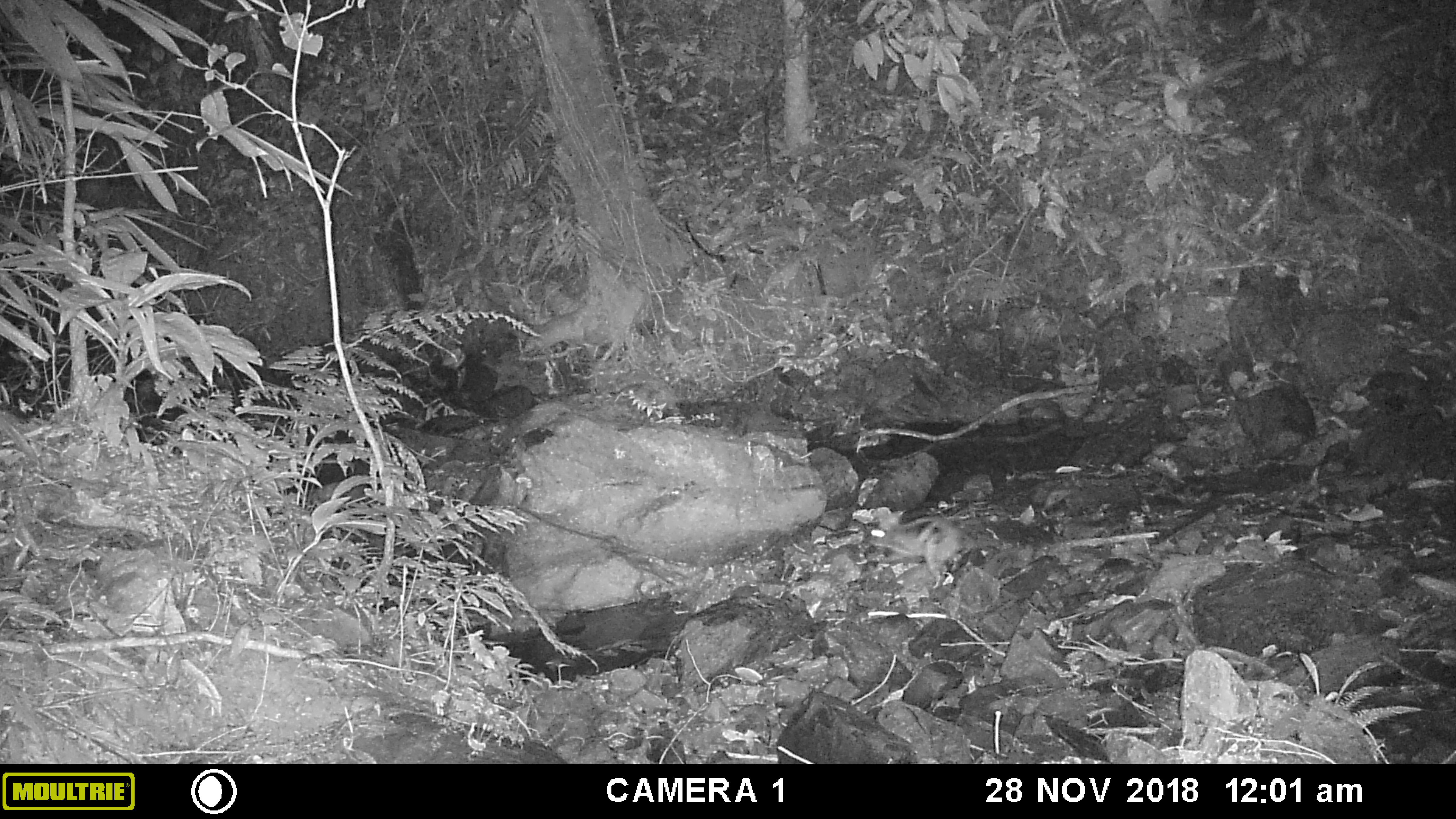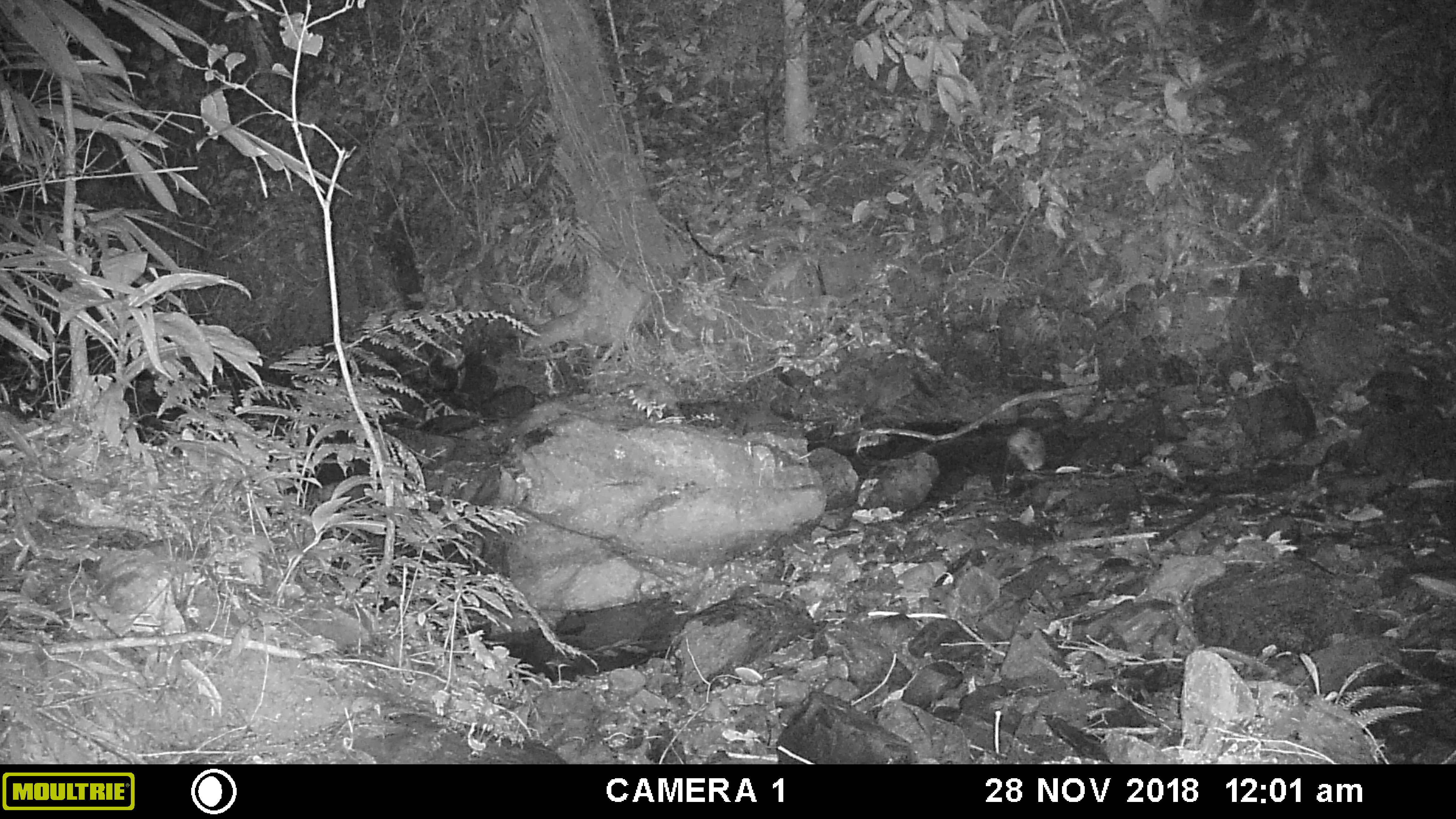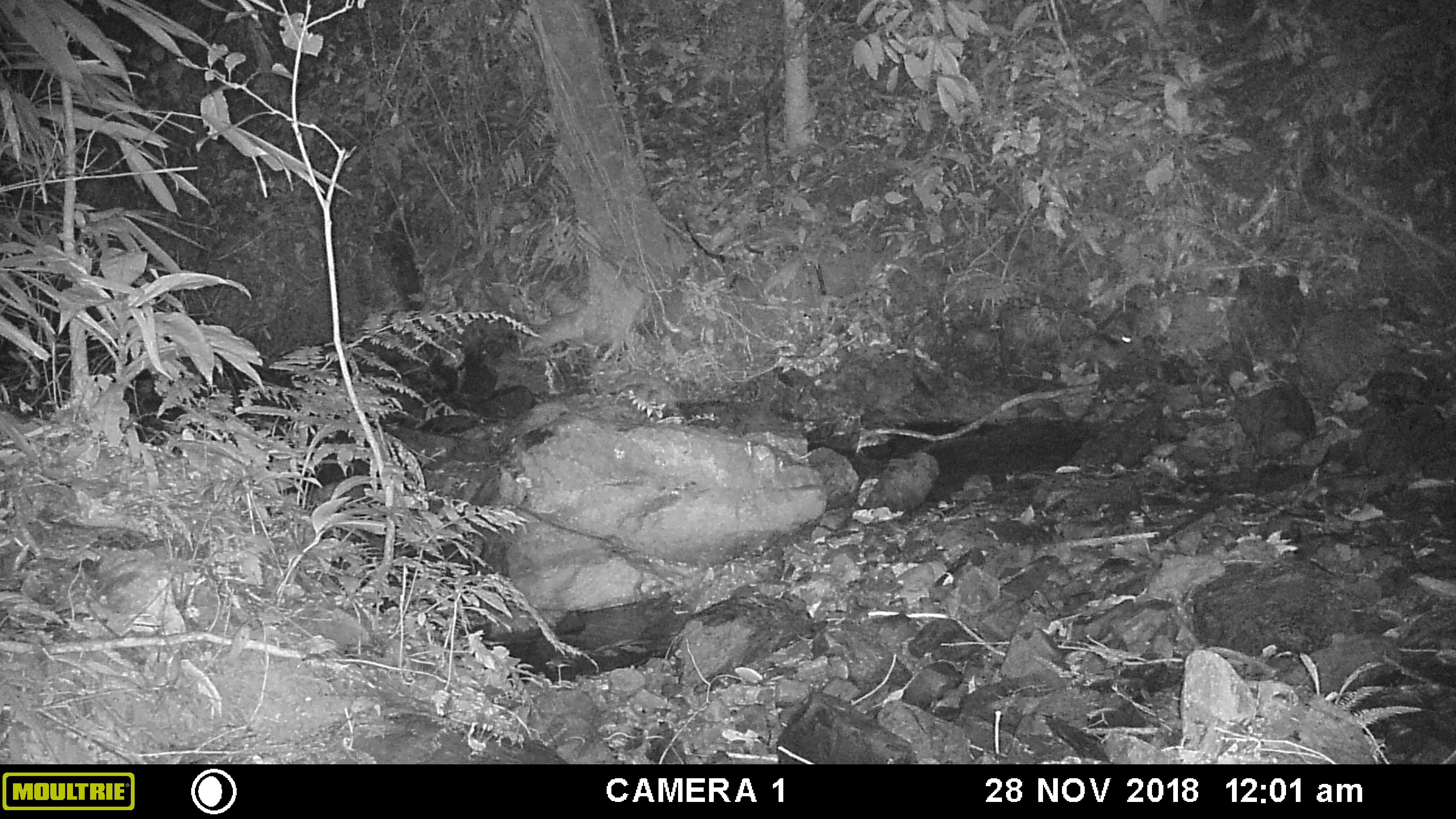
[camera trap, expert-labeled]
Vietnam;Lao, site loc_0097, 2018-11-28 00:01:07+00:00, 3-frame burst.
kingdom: Animalia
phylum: Chordata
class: Mammalia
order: Lagomorpha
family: Leporidae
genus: Nesolagus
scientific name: Nesolagus timminsi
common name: annamite striped rabbit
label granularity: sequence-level